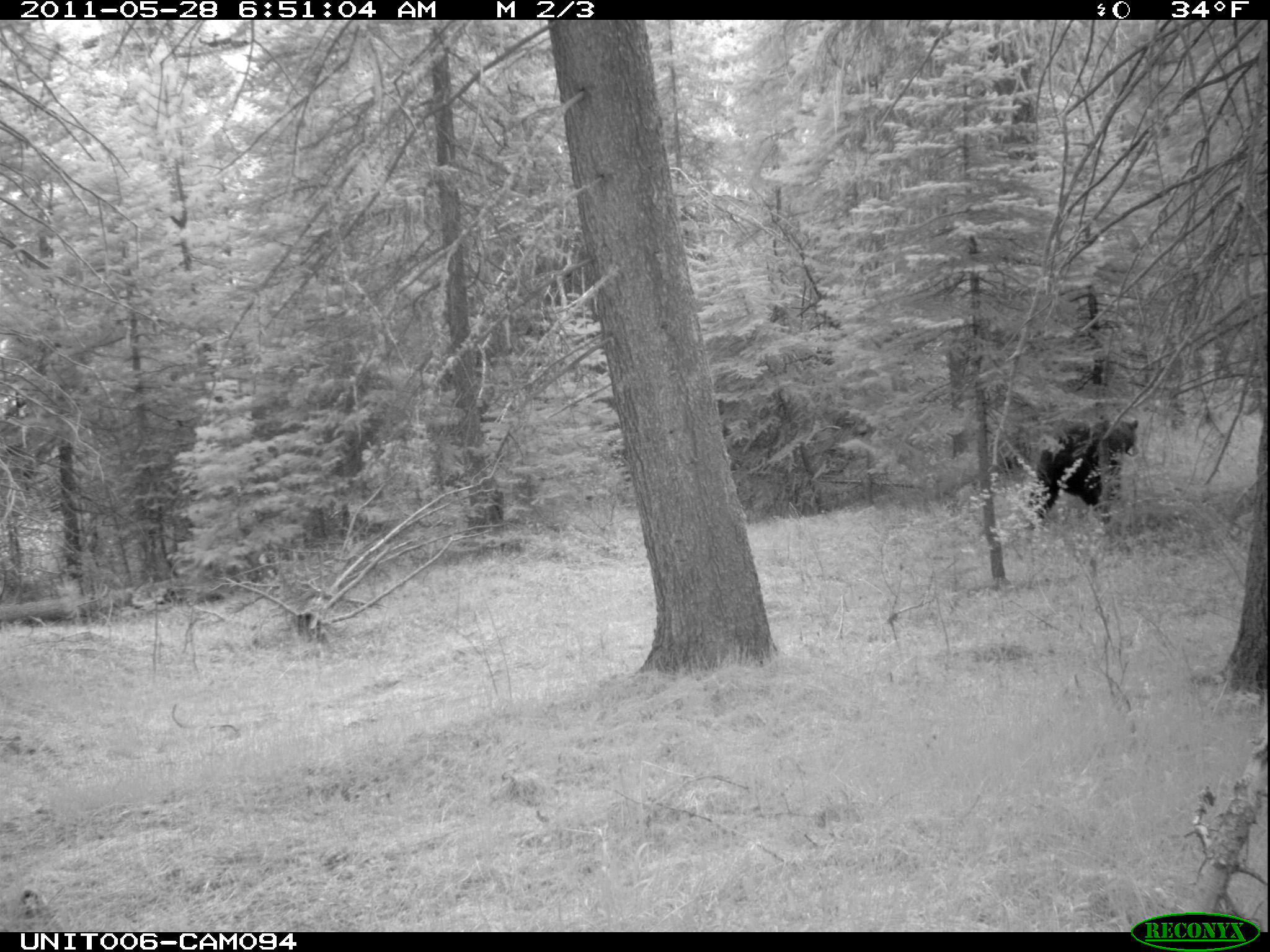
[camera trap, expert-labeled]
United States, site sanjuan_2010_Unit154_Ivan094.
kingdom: Animalia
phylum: Chordata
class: Mammalia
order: Carnivora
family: Ursidae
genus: Ursus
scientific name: Ursus americanus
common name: american black bear